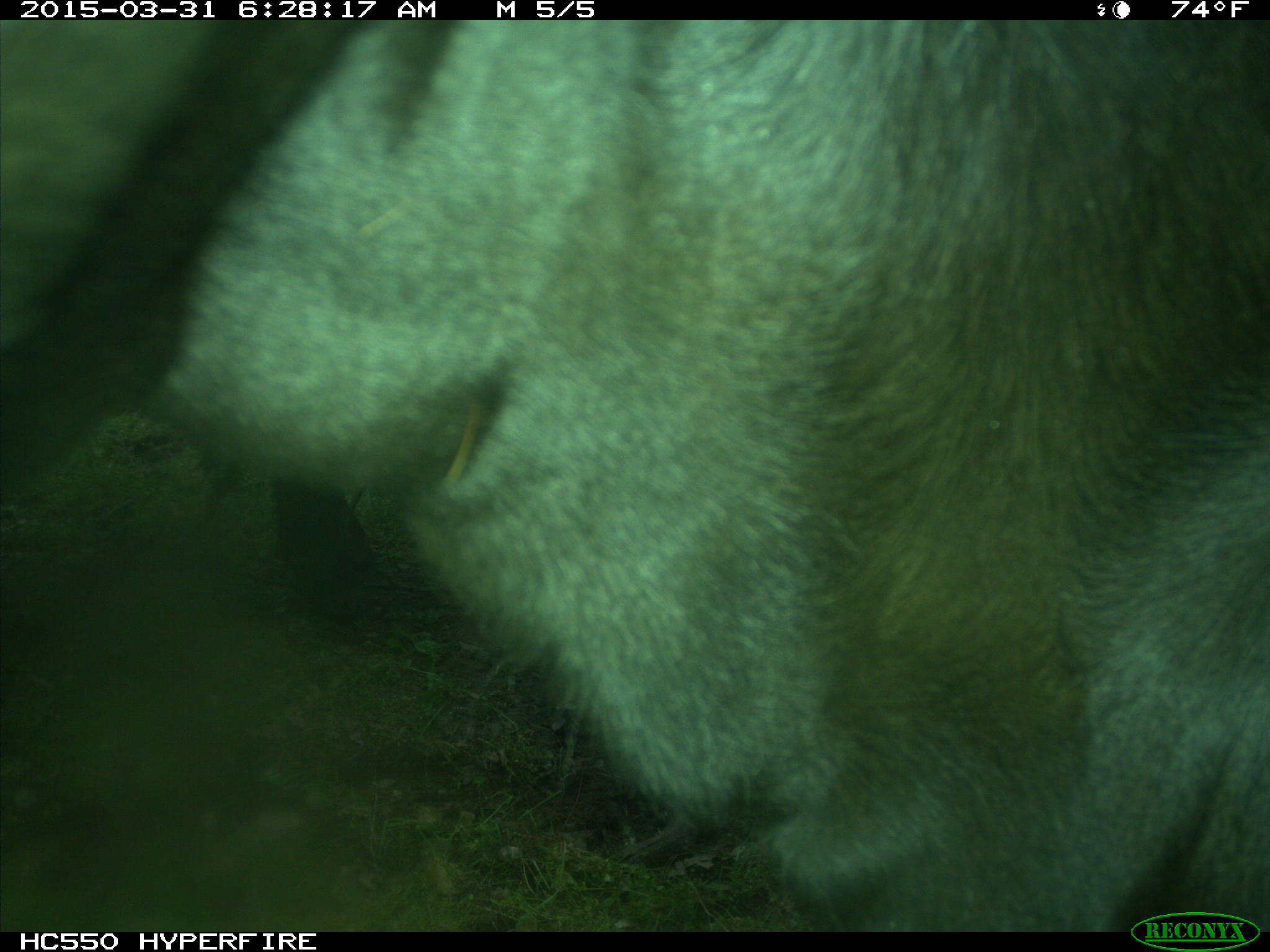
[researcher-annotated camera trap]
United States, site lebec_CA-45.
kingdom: Animalia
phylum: Chordata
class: Mammalia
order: Artiodactyla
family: Bovidae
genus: Bos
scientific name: Bos taurus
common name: domestic cow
Bos taurus (domestic cow).